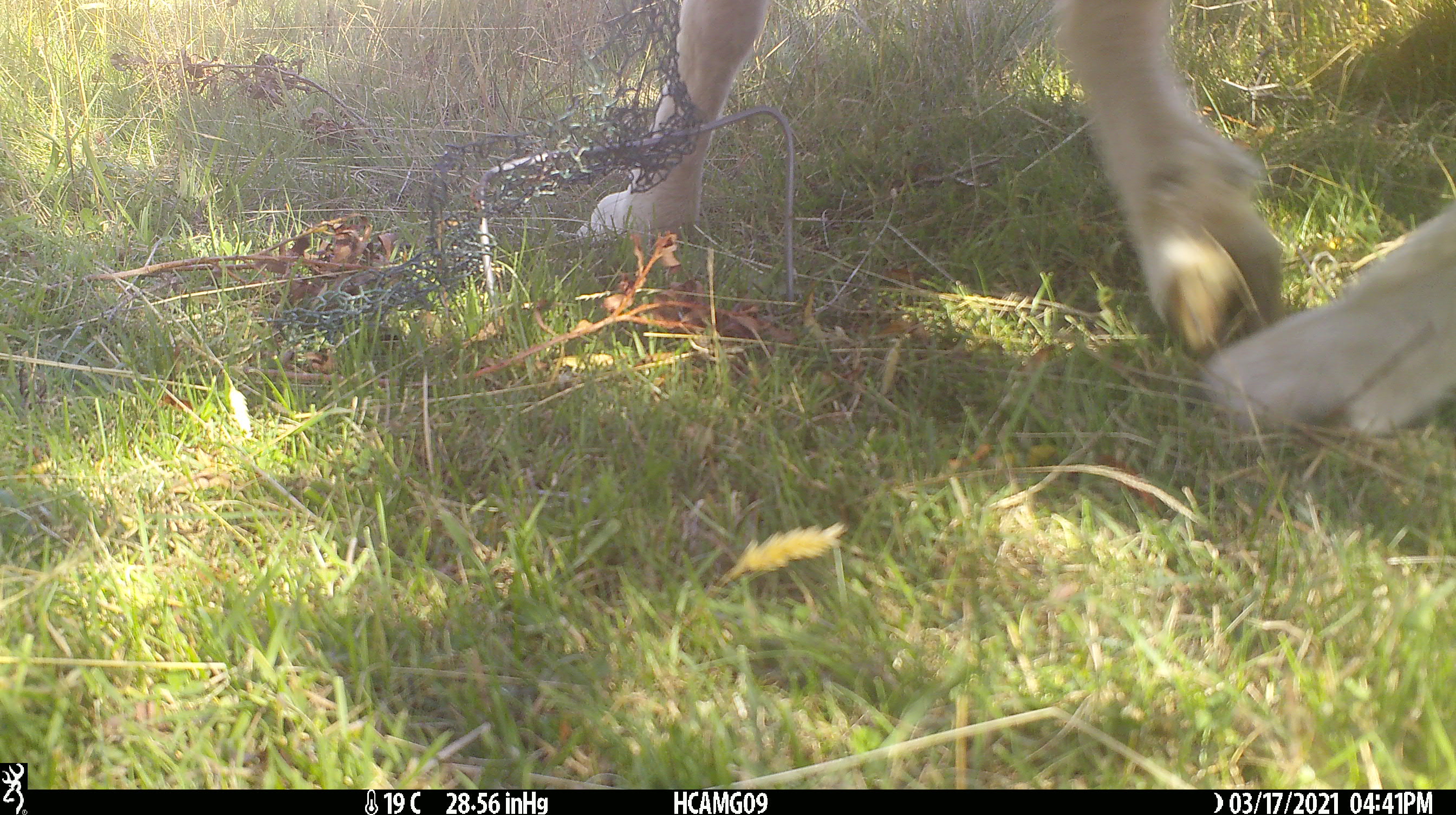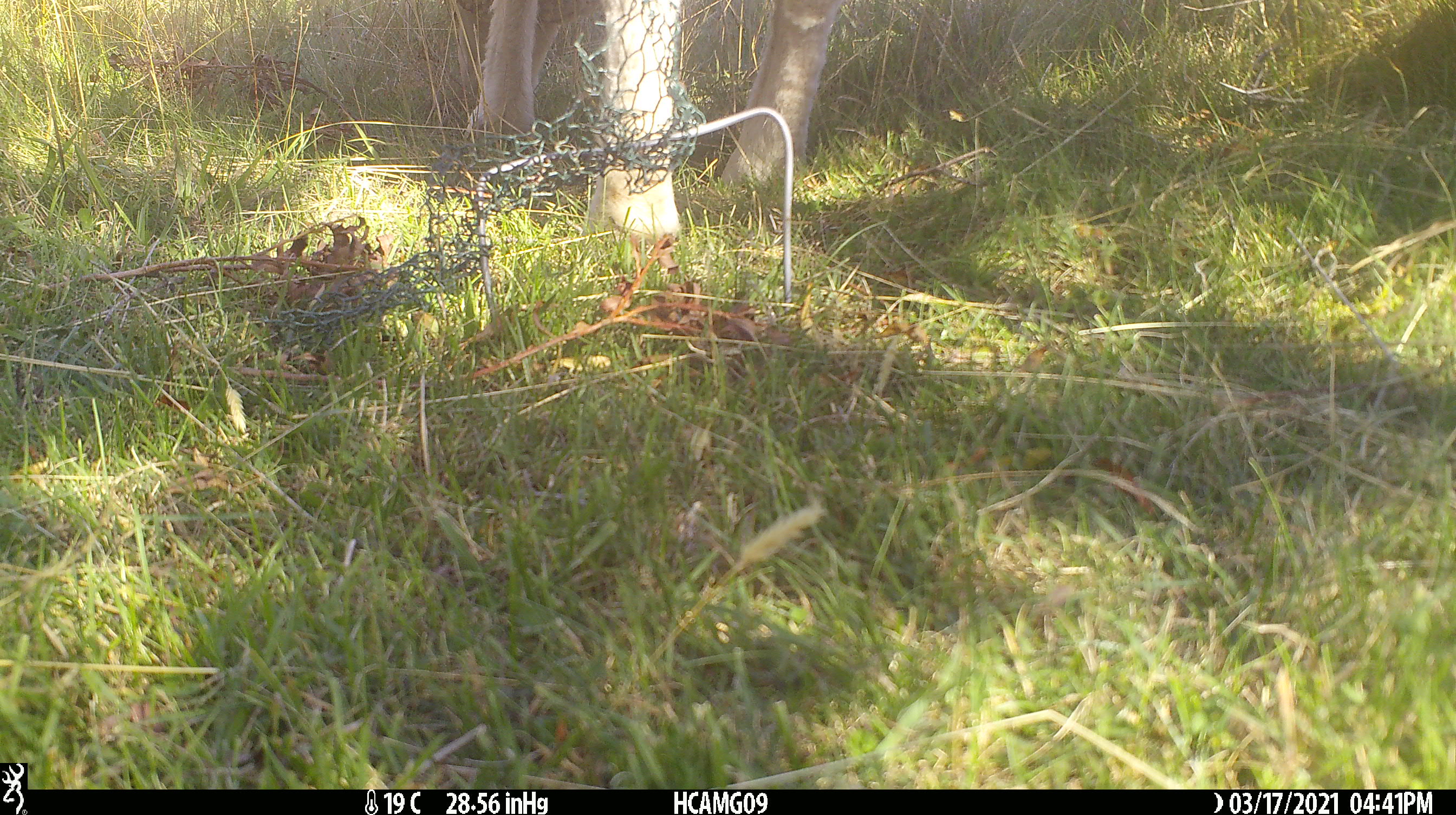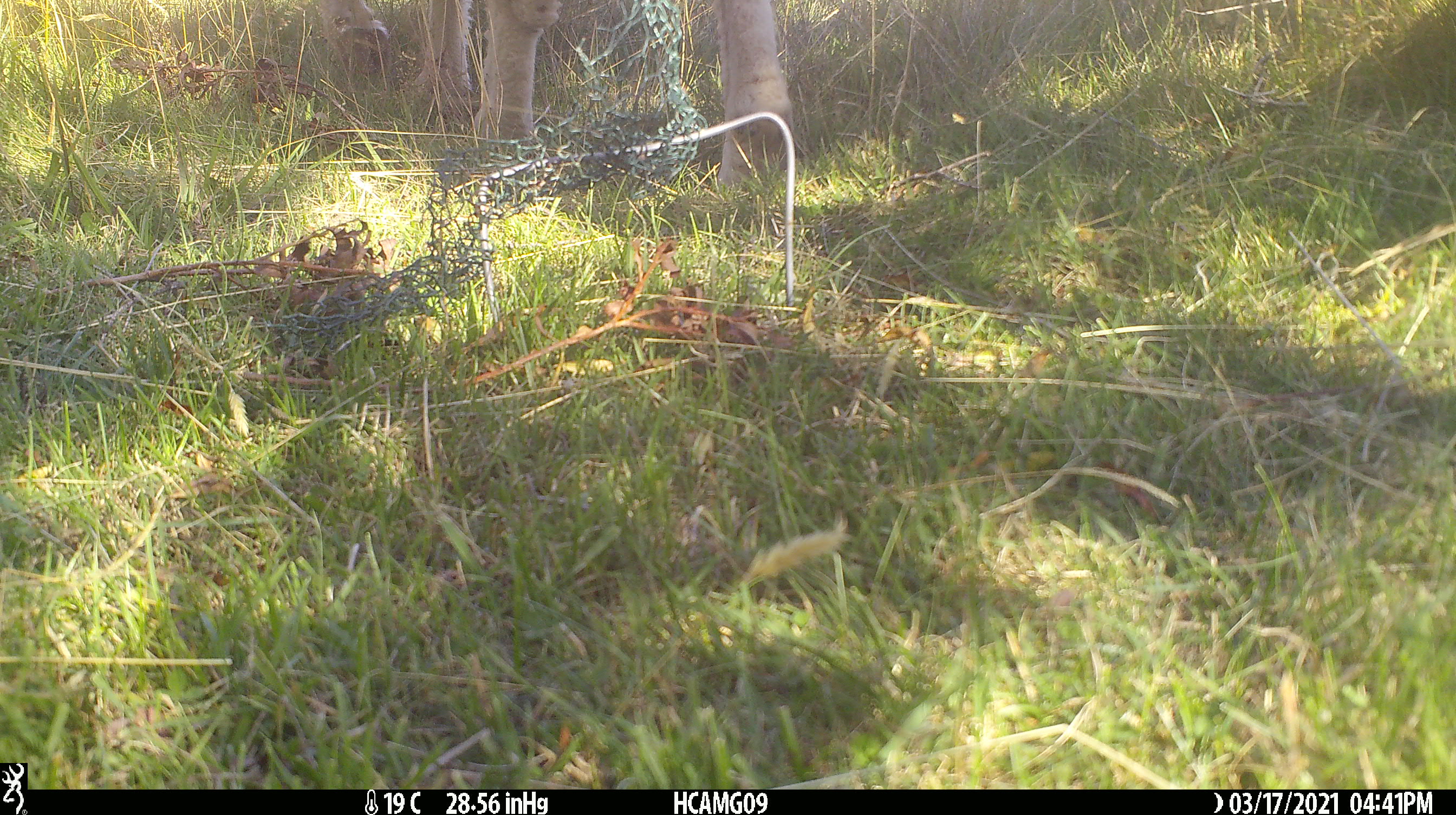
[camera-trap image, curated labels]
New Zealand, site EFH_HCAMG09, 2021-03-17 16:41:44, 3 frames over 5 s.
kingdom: Animalia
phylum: Chordata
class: Mammalia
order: Artiodactyla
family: Bovidae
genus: Ovis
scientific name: Ovis aries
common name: domestic sheep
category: sheep